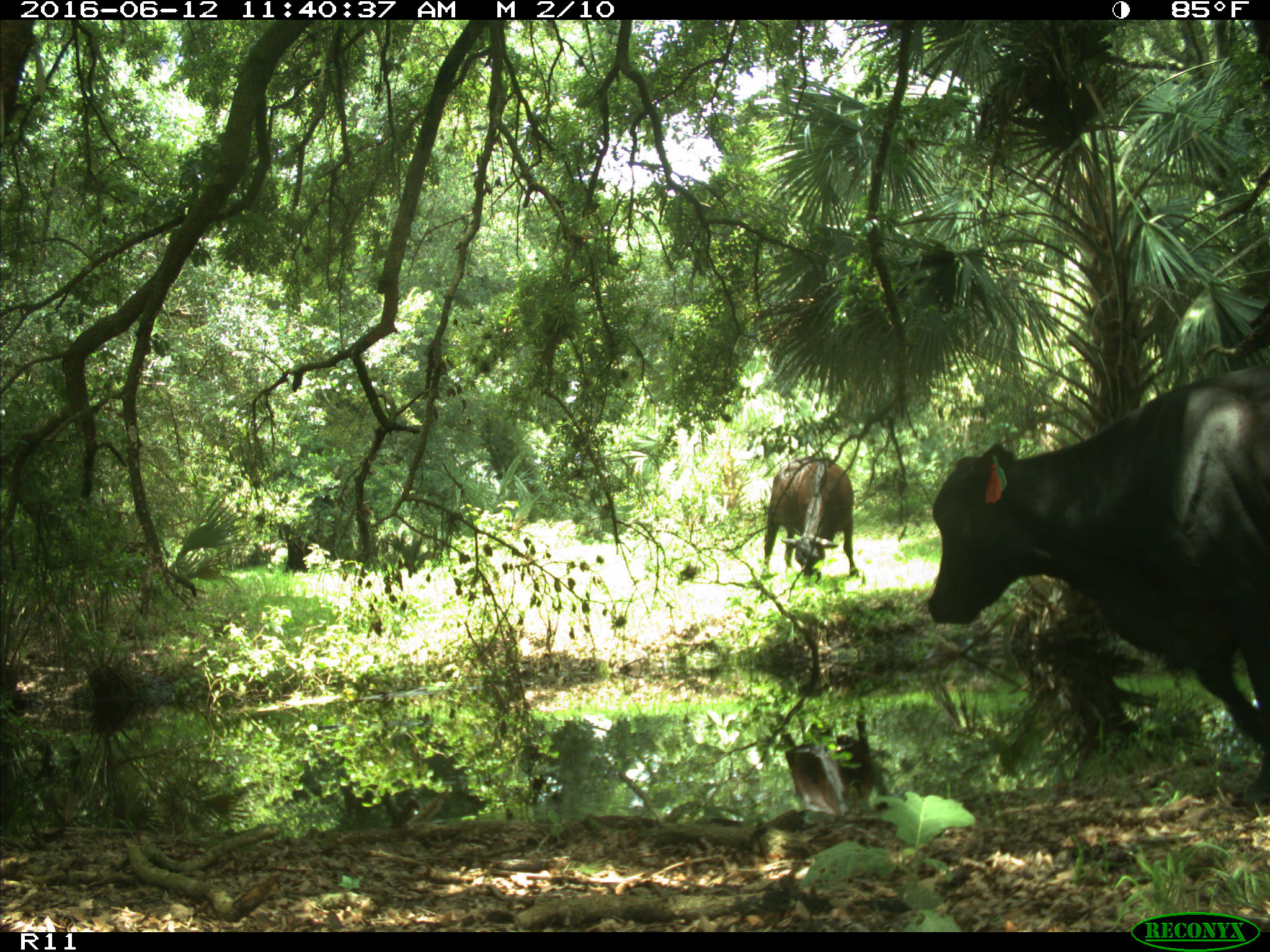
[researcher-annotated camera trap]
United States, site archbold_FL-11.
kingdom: Animalia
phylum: Chordata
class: Mammalia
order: Artiodactyla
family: Bovidae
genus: Bos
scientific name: Bos taurus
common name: domestic cow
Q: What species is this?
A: Bos taurus (domestic cow).